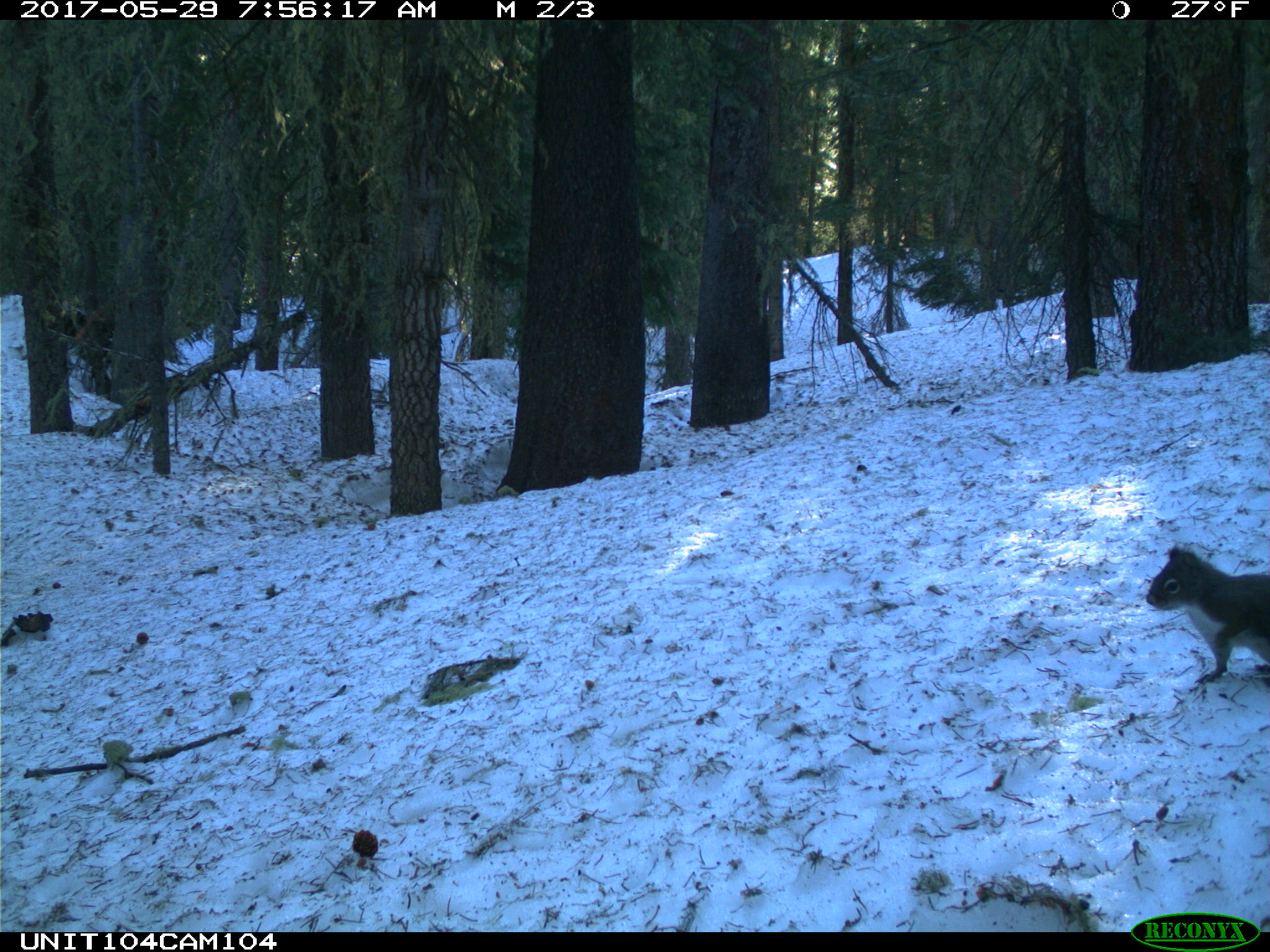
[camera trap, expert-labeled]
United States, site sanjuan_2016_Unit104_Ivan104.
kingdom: Animalia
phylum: Chordata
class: Mammalia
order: Rodentia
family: Sciuridae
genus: Tamiasciurus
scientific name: Tamiasciurus hudsonicus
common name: american red squirrel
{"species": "Tamiasciurus hudsonicus (american red squirrel)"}